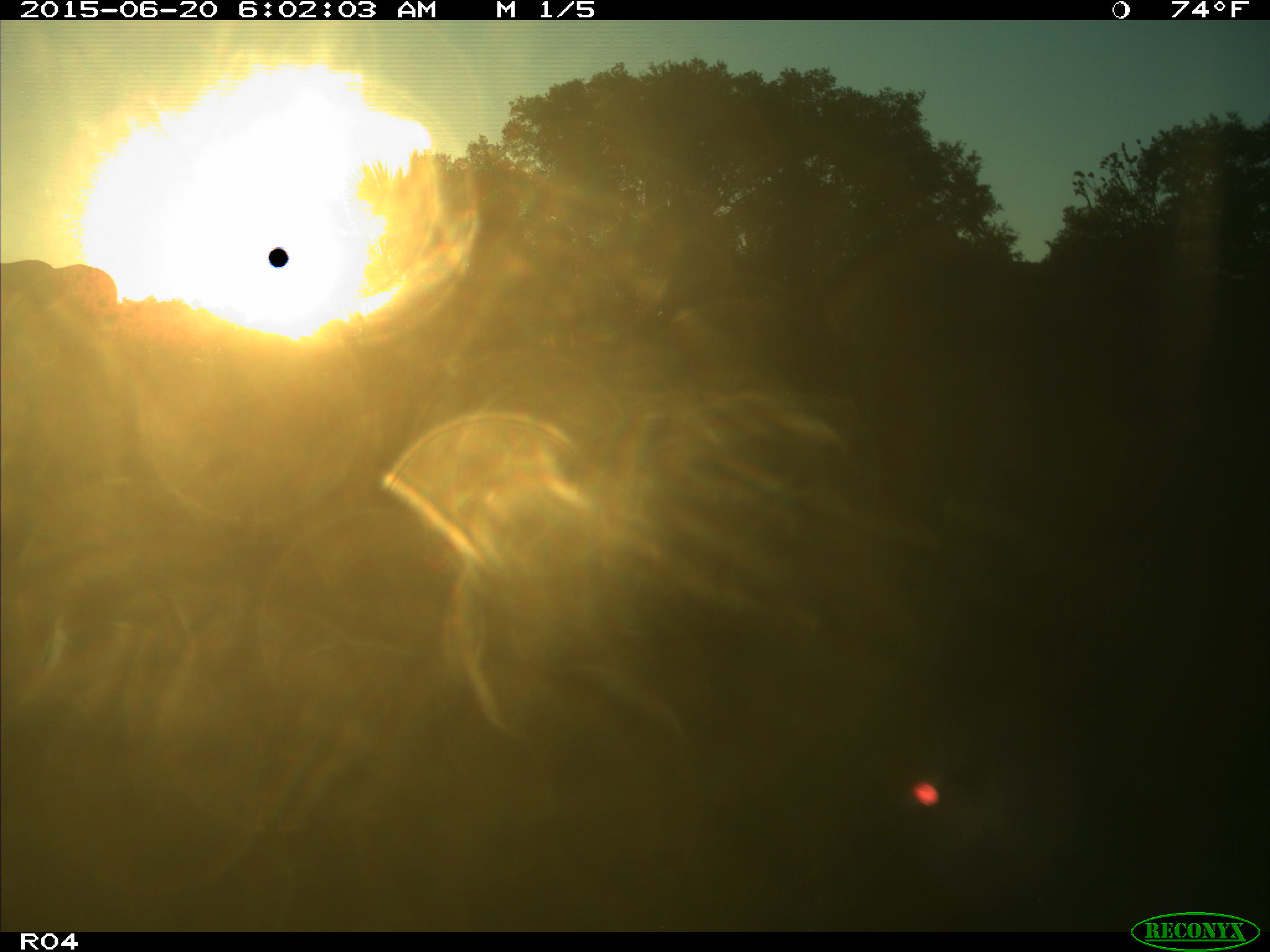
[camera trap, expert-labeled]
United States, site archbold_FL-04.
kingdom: Animalia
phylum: Chordata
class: Mammalia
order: Artiodactyla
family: Bovidae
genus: Bos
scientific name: Bos taurus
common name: domestic cow